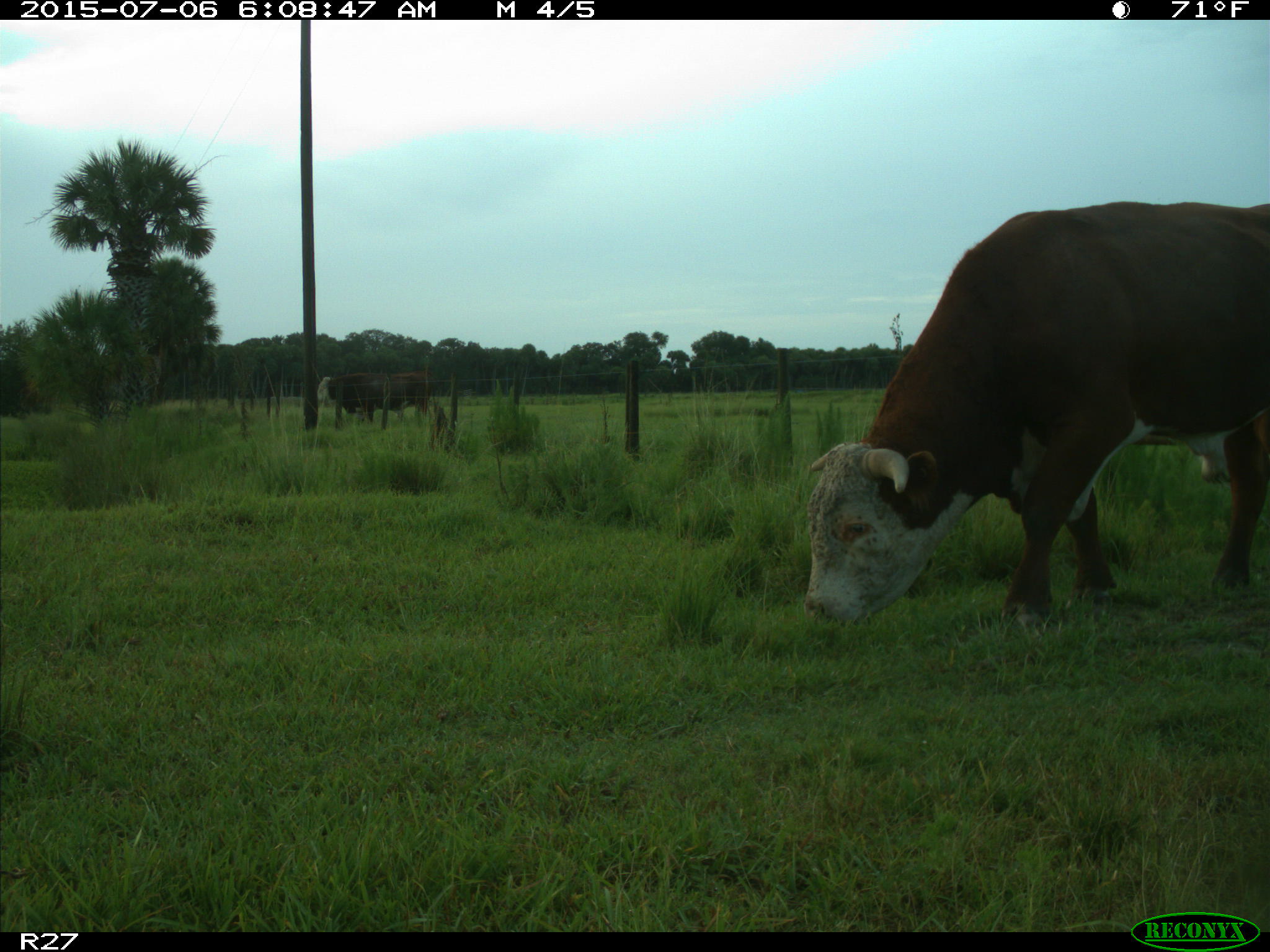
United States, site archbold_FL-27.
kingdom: Animalia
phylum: Chordata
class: Mammalia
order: Artiodactyla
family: Bovidae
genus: Bos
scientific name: Bos taurus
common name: domestic cow